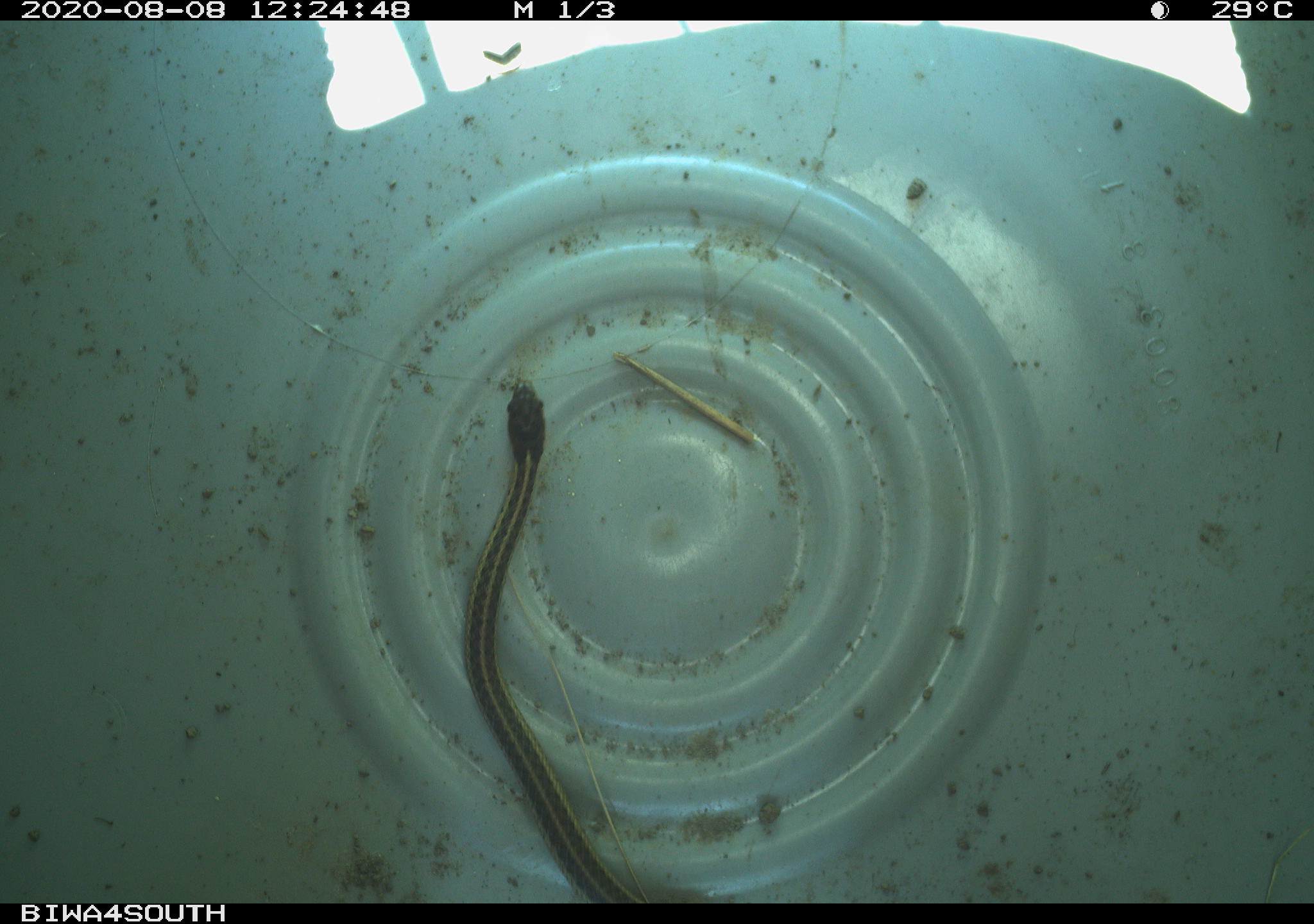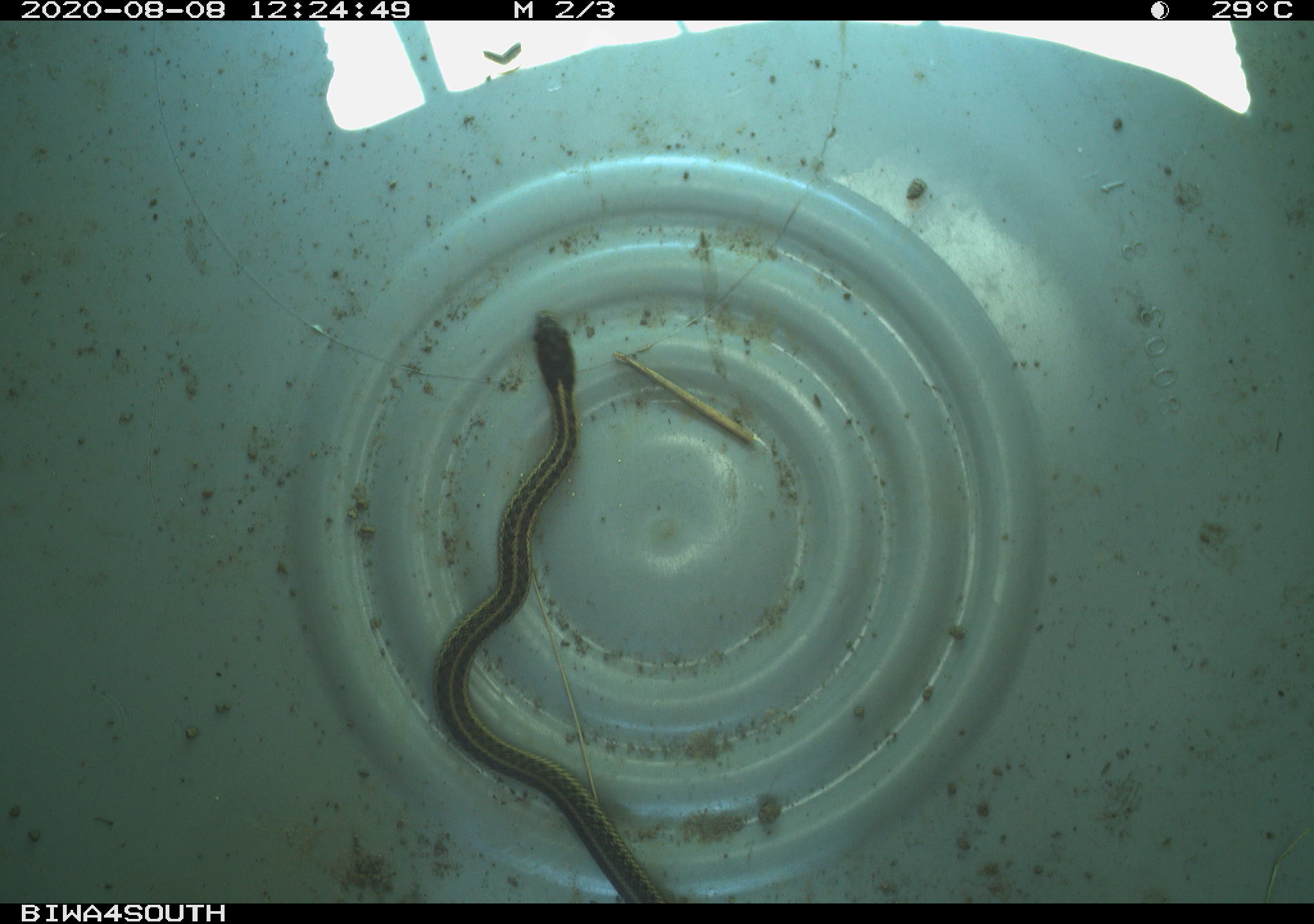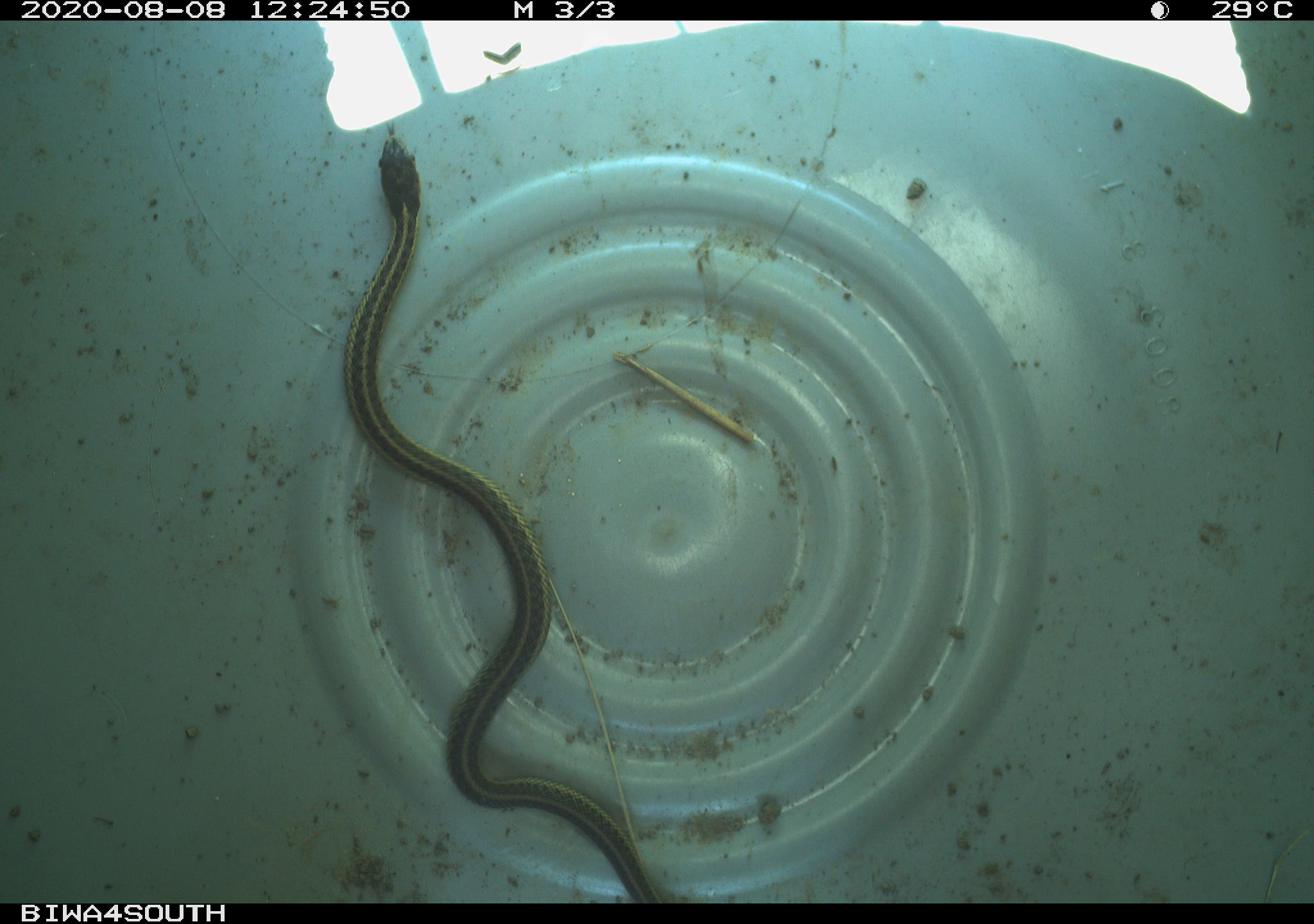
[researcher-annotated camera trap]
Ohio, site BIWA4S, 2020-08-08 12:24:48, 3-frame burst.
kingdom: Animalia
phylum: Chordata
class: Reptilia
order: Squamata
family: Colubridae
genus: Thamnophis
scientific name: Thamnophis sirtalis sirtalis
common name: eastern gartersnake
Eastern gartersnake (Thamnophis sirtalis sirtalis).